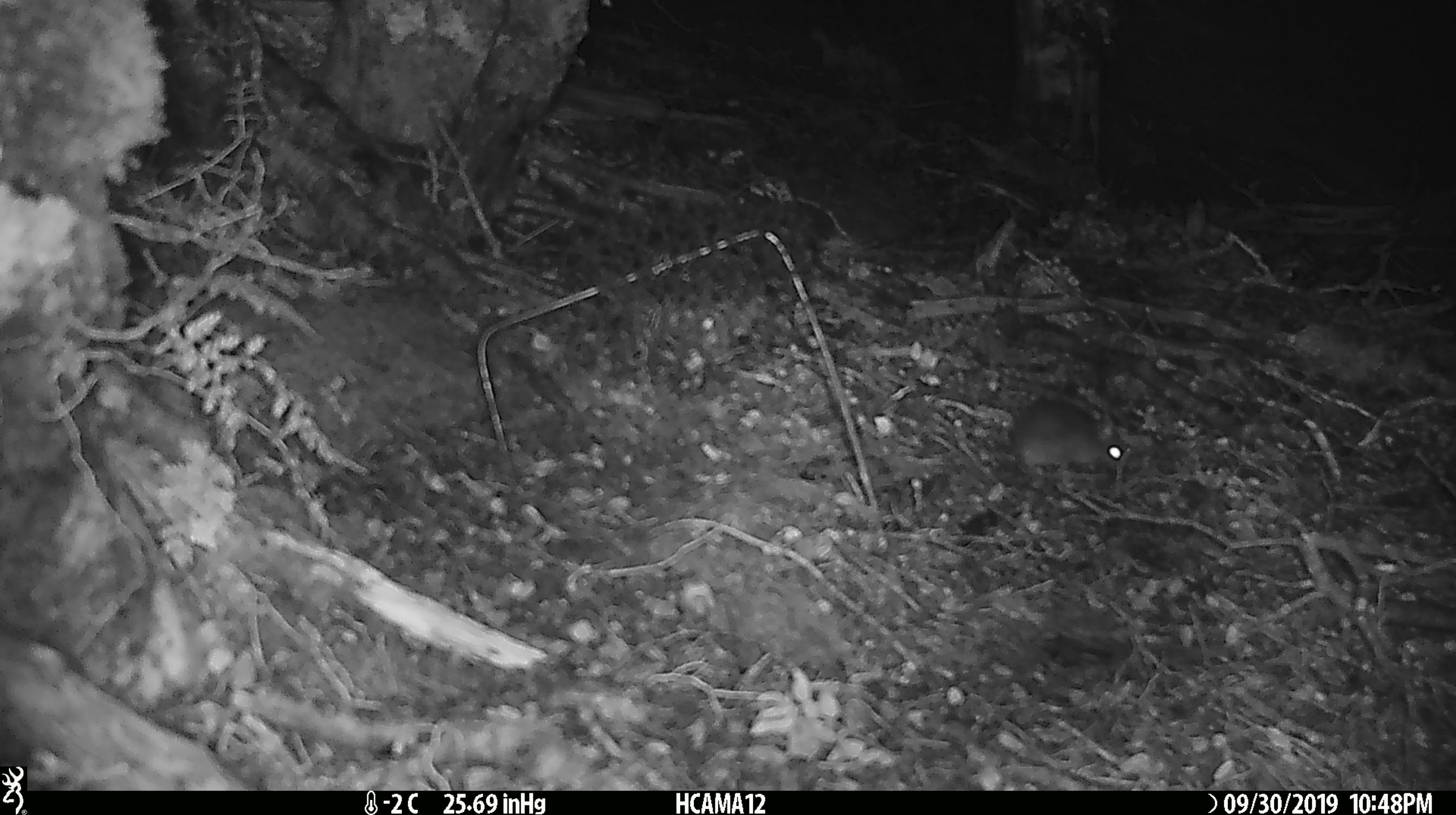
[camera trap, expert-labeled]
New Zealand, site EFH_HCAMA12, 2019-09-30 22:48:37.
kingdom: Animalia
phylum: Chordata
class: Mammalia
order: Rodentia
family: Muridae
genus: Mus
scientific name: Mus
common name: mouse